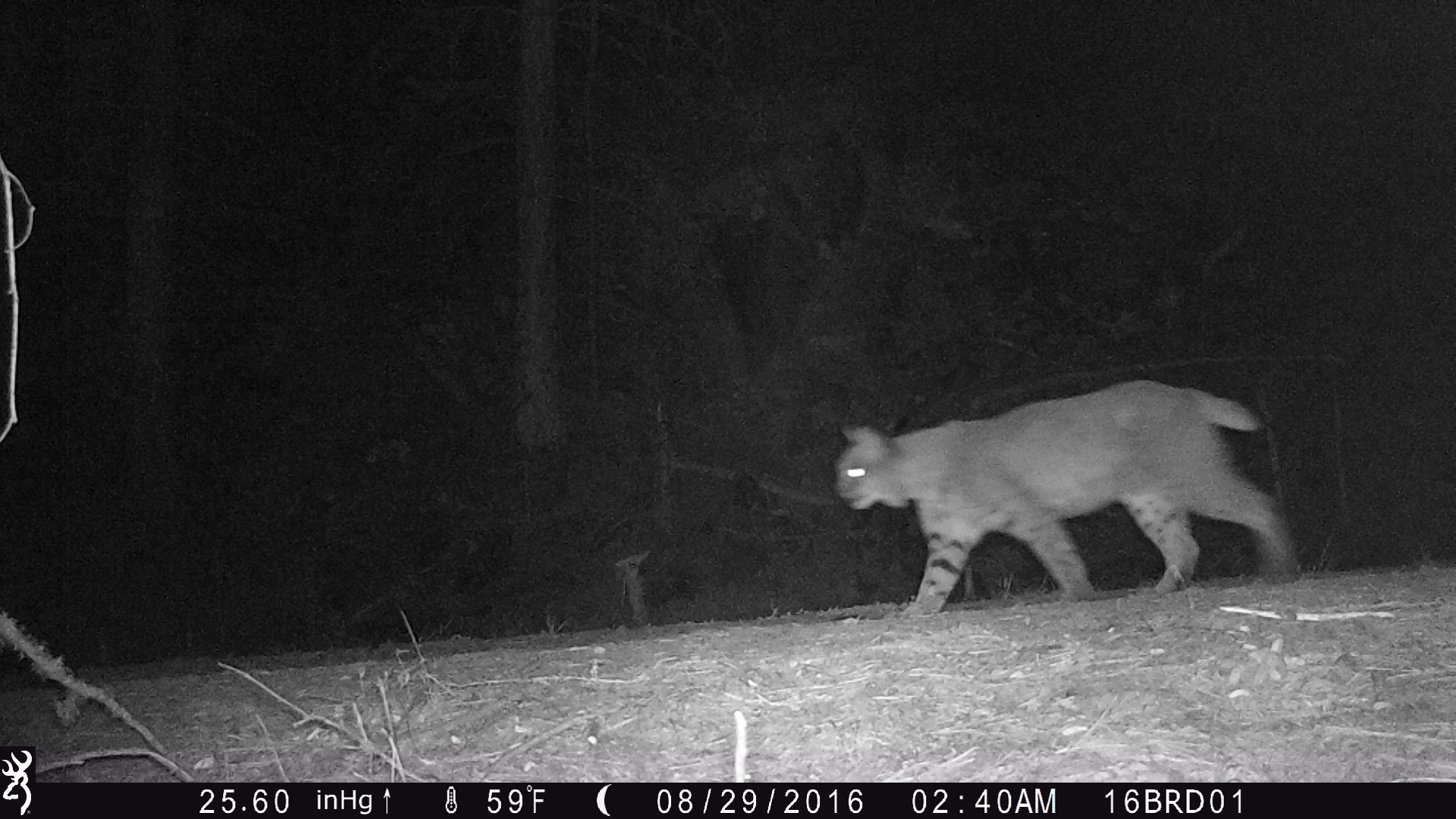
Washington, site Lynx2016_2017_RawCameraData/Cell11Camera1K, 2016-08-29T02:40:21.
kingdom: Animalia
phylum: Chordata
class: Mammalia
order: Carnivora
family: Felidae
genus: Lynx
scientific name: Lynx rufus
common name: bobcat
Lynx rufus (bobcat). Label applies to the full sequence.